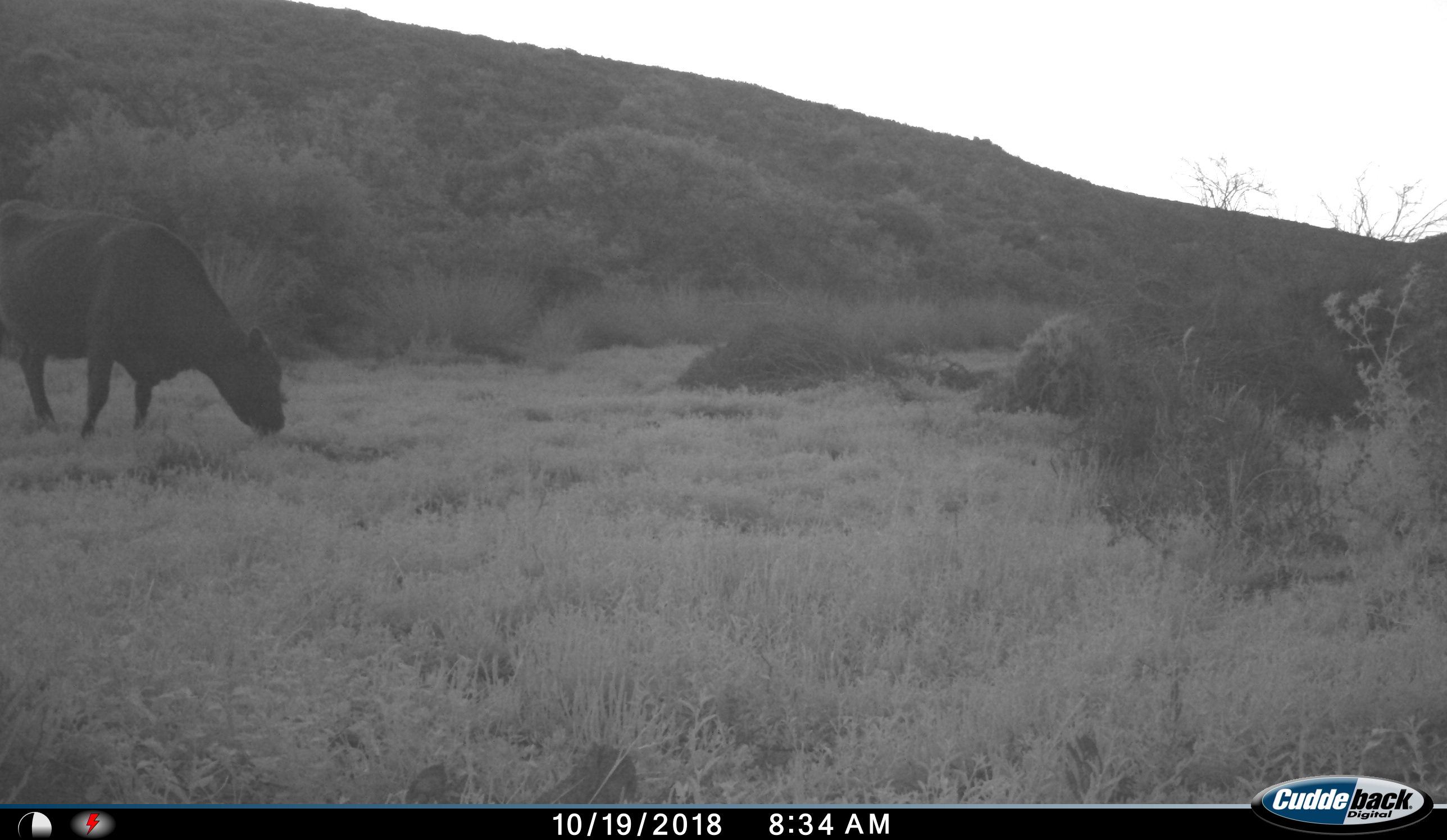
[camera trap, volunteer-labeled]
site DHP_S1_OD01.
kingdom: Animalia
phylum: Chordata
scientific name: Vertebrata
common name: domestic animal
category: domesticanimal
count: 1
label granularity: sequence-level